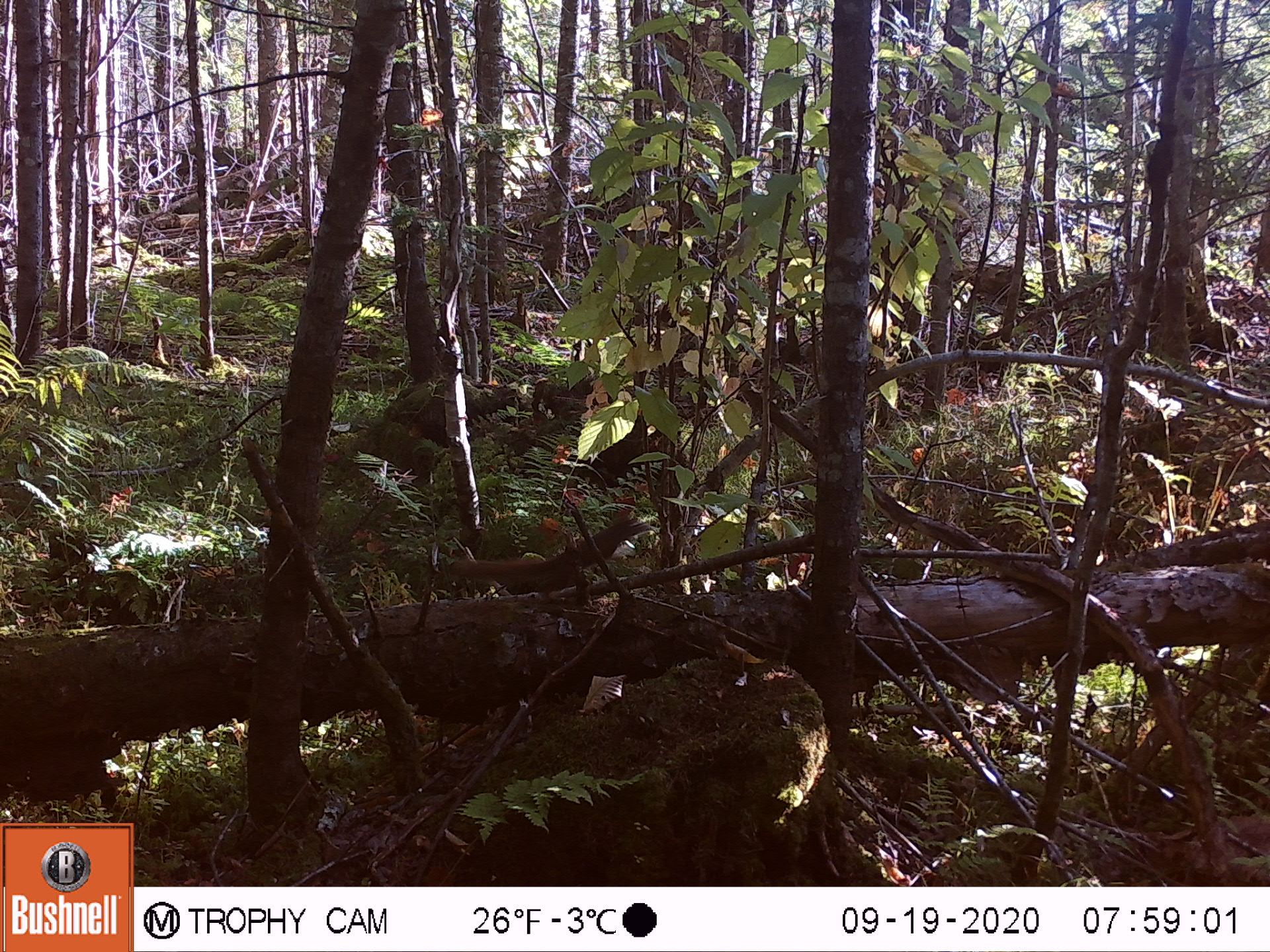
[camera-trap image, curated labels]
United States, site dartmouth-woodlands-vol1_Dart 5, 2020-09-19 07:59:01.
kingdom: Animalia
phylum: Chordata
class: Mammalia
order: Rodentia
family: Sciuridae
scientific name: Sciuridae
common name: squirrel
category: squirrel sp.